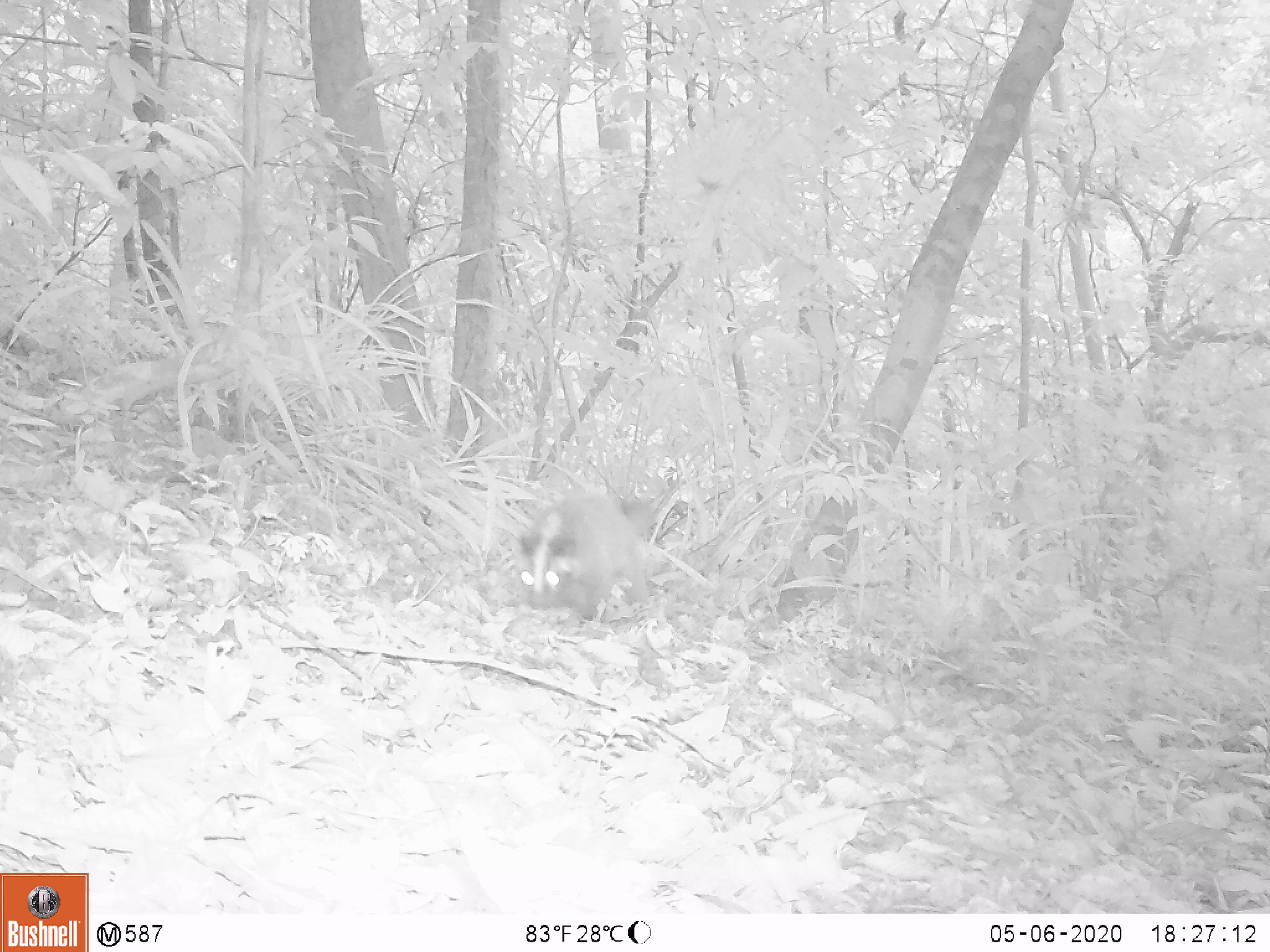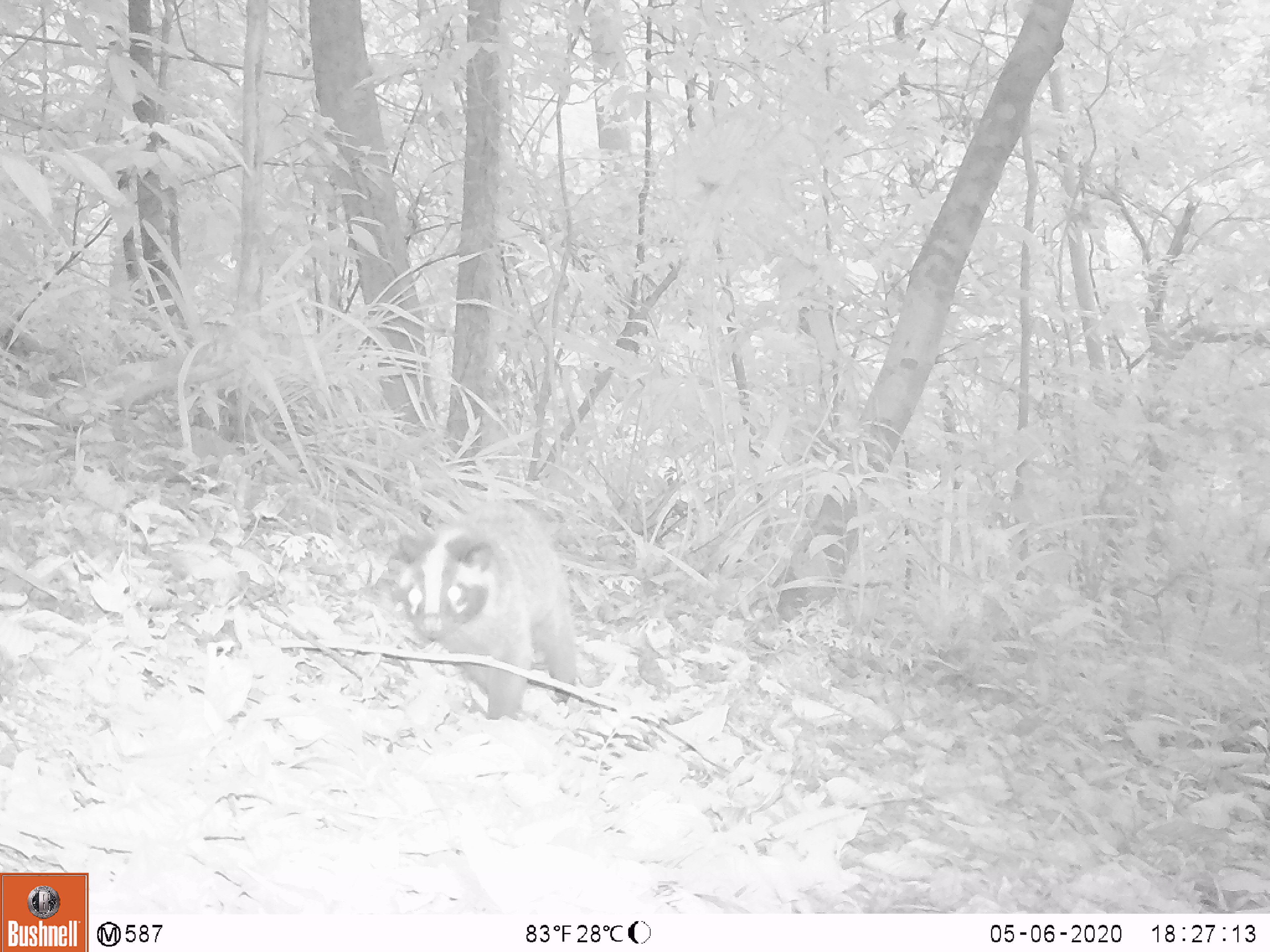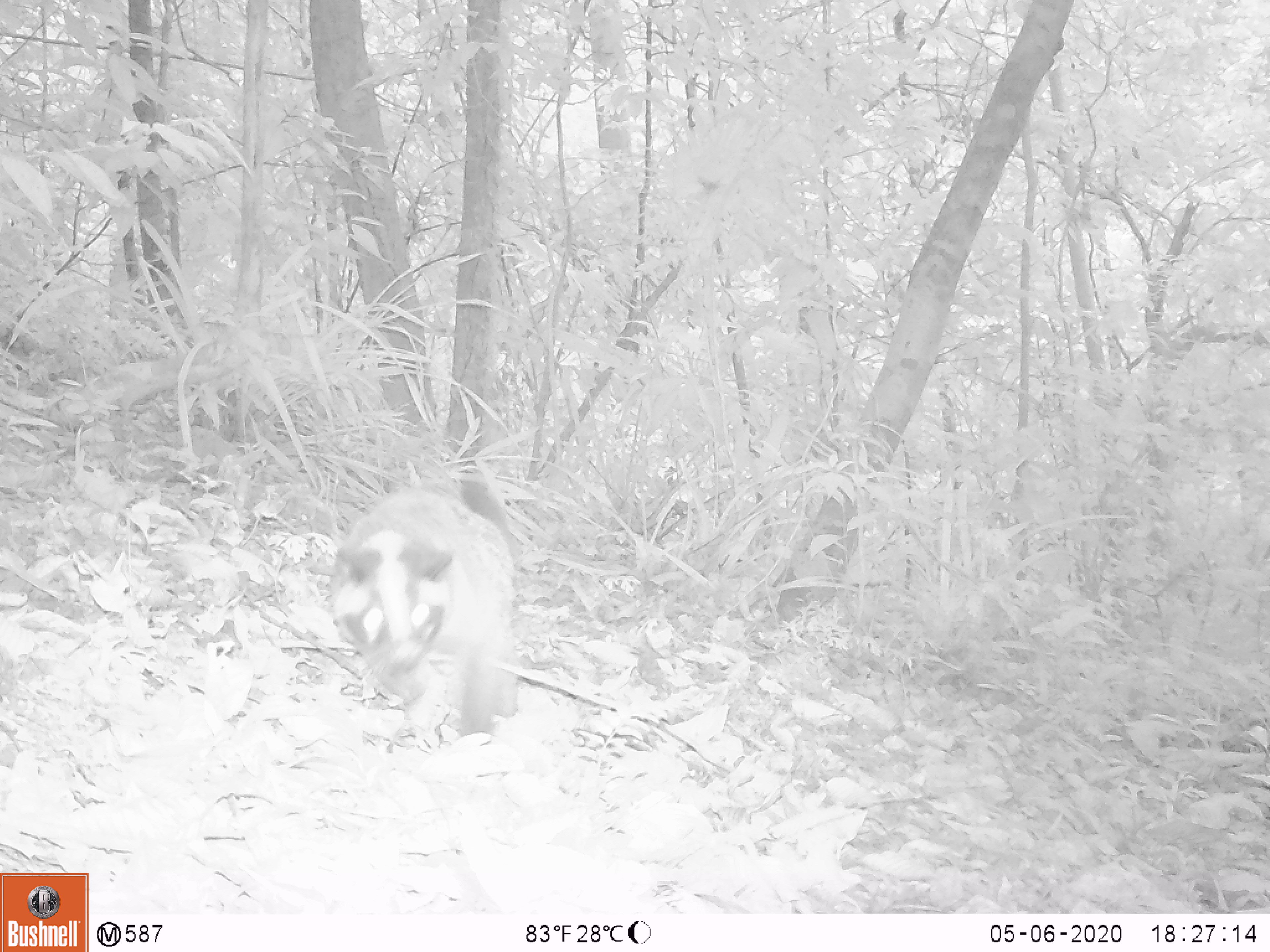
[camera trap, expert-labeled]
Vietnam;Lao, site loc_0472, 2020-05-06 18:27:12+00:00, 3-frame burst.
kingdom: Animalia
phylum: Chordata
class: Mammalia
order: Carnivora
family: Viverridae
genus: Paguma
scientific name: Paguma larvata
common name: masked palm civet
Masked palm civet (Paguma larvata). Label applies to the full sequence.